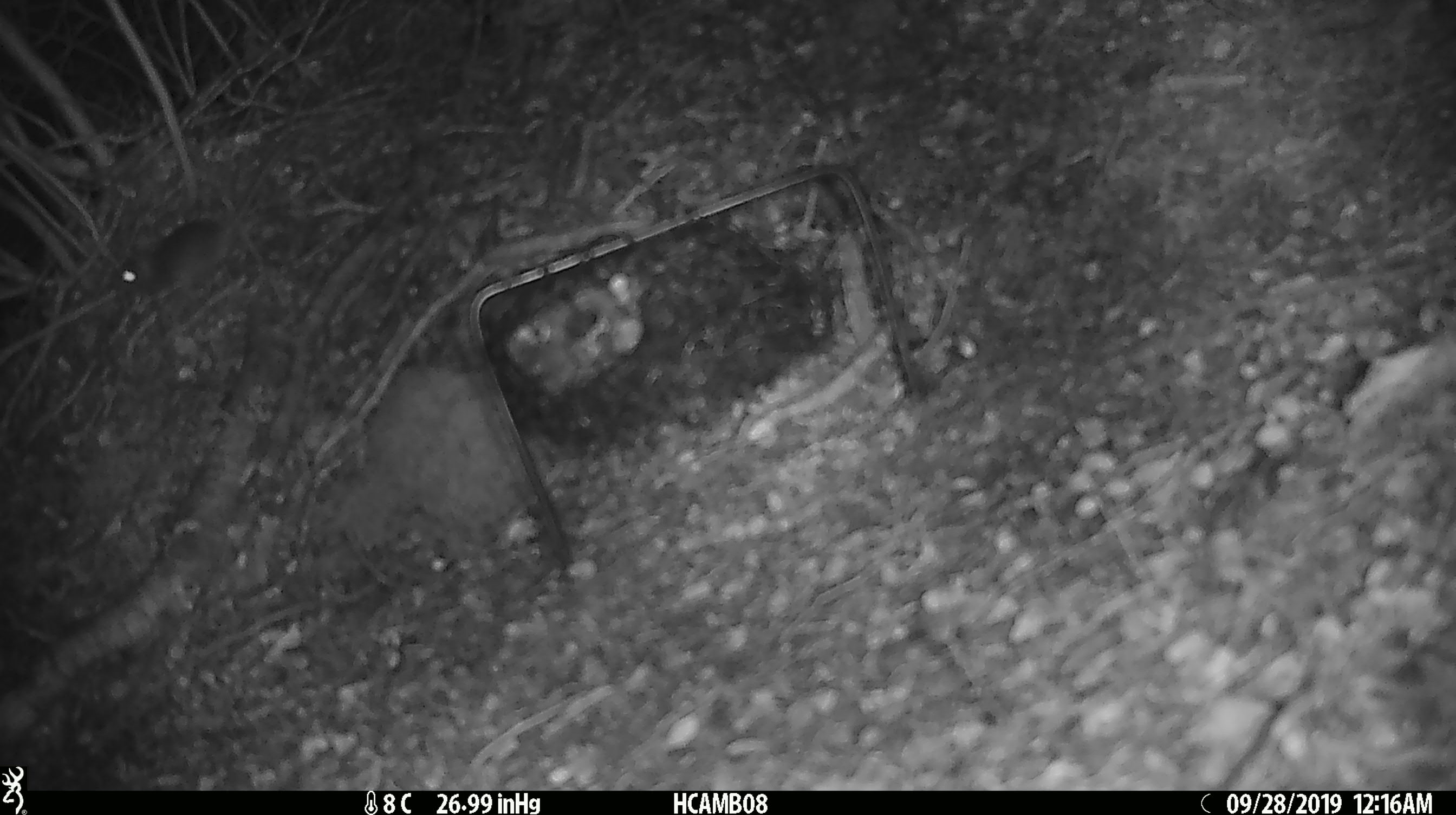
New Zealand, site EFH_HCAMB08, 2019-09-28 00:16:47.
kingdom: Animalia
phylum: Chordata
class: Mammalia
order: Rodentia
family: Muridae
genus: Mus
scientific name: Mus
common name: mouse